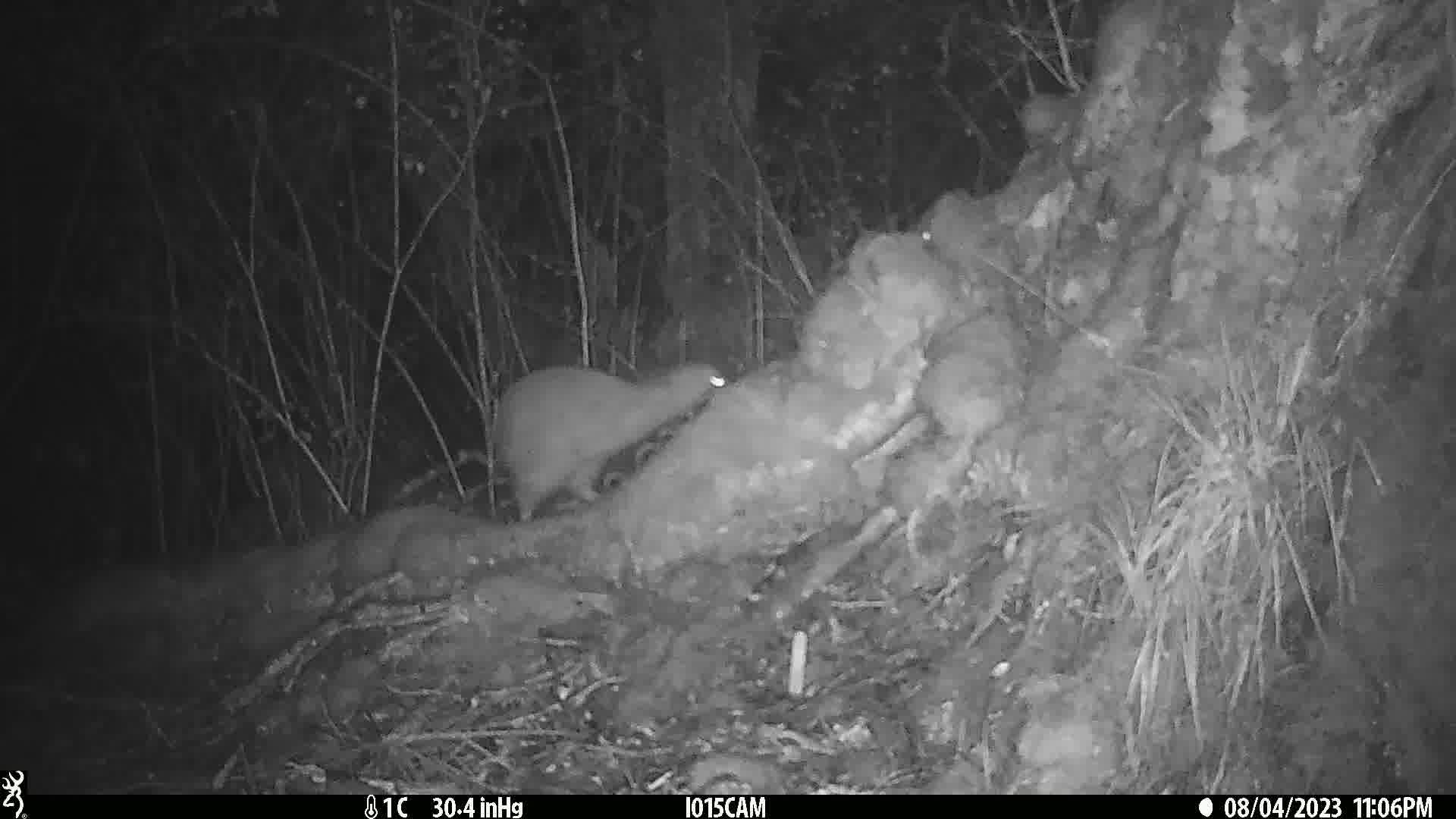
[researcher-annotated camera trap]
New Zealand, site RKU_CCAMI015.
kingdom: Animalia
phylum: Chordata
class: Aves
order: Apterygiformes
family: Apterygidae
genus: Apteryx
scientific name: Apteryx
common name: kiwi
Kiwi (Apteryx).